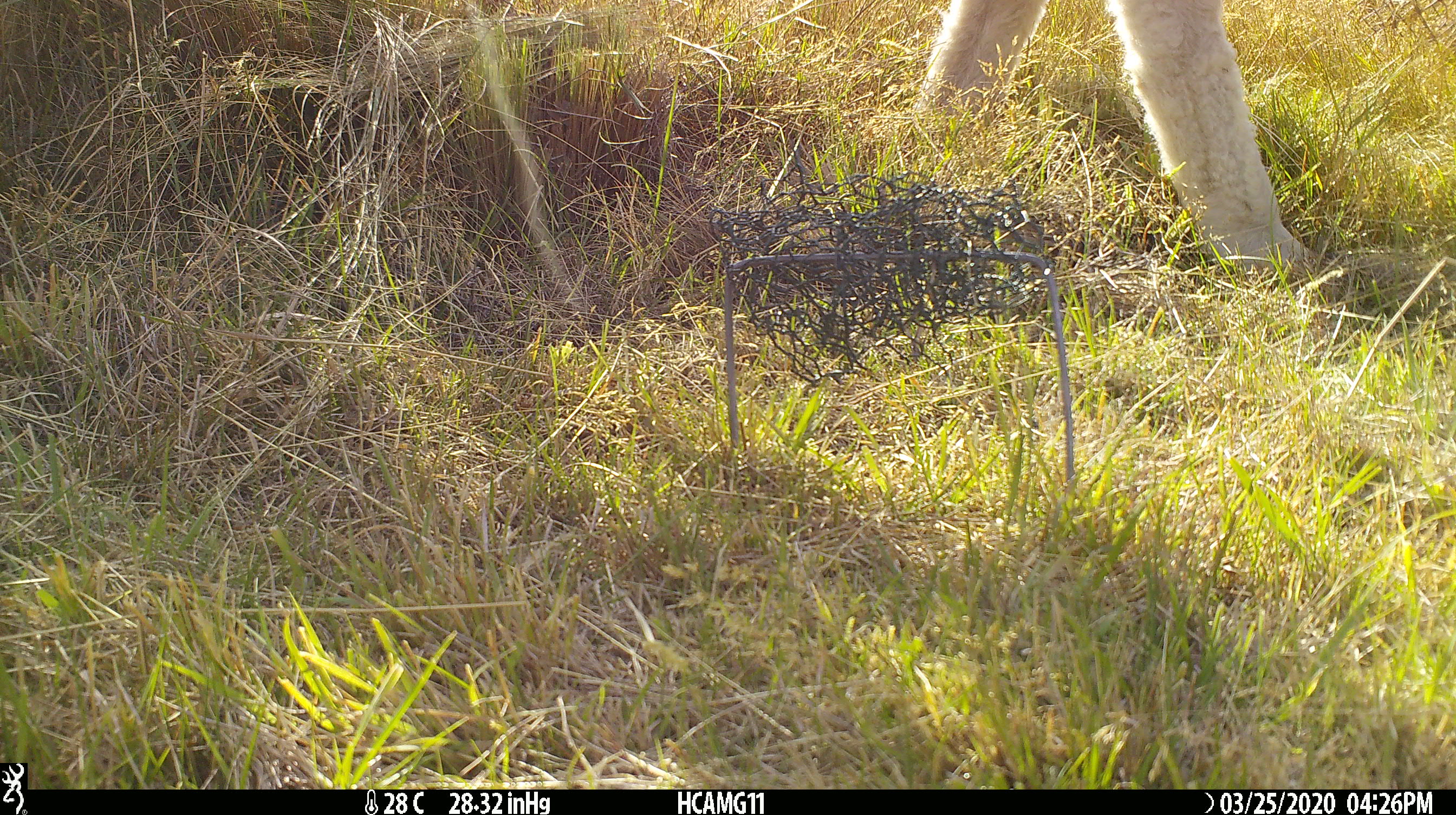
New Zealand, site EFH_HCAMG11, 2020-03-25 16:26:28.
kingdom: Animalia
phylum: Chordata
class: Mammalia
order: Artiodactyla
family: Bovidae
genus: Ovis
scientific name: Ovis aries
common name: domestic sheep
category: sheep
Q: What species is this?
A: Sheep (domestic sheep) (Ovis aries).